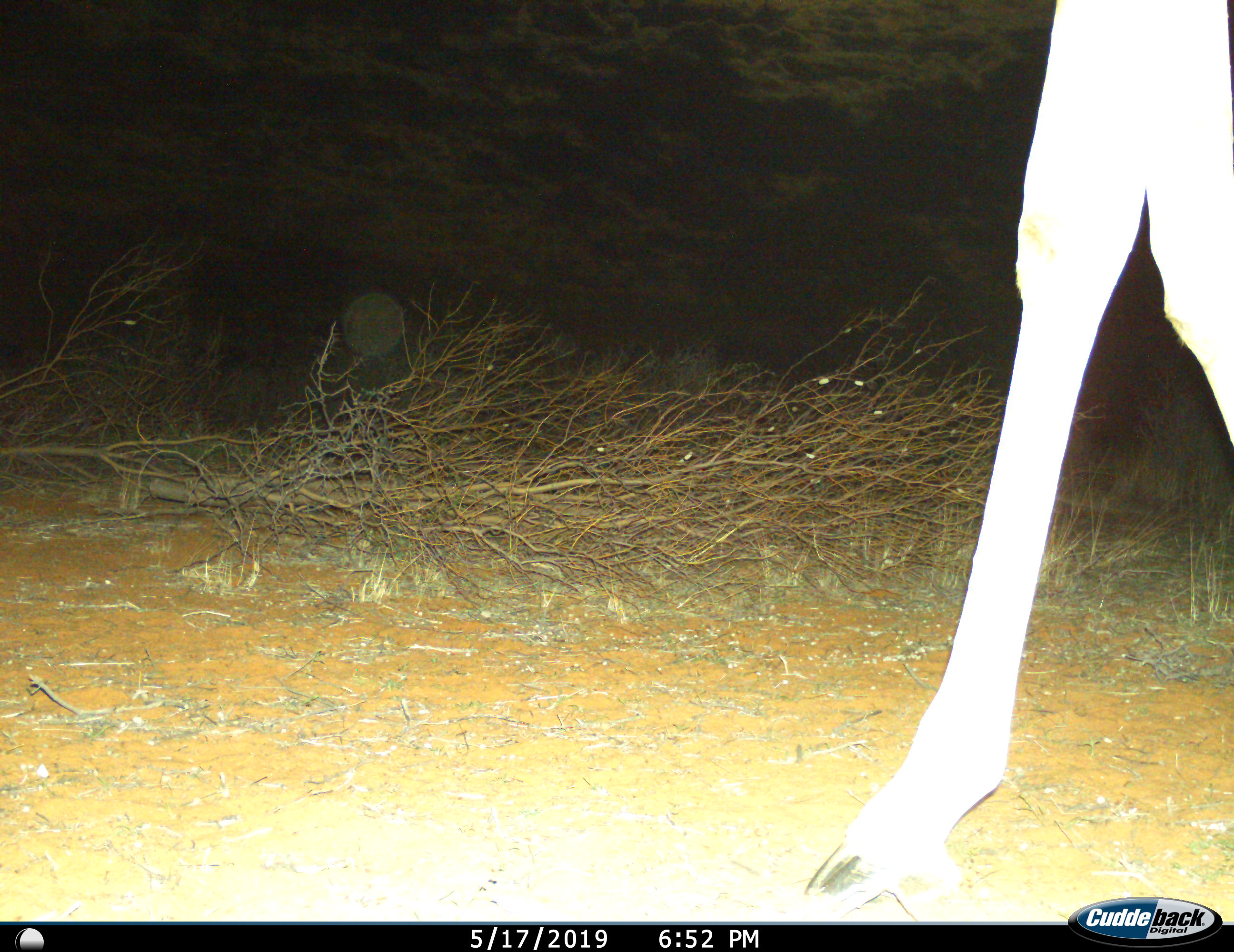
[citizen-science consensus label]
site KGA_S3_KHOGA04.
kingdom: Animalia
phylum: Chordata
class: Mammalia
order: Artiodactyla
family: Giraffidae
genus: Giraffa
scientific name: Giraffa camelopardalis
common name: giraffe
Giraffe (Giraffa camelopardalis), count 1. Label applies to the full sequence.